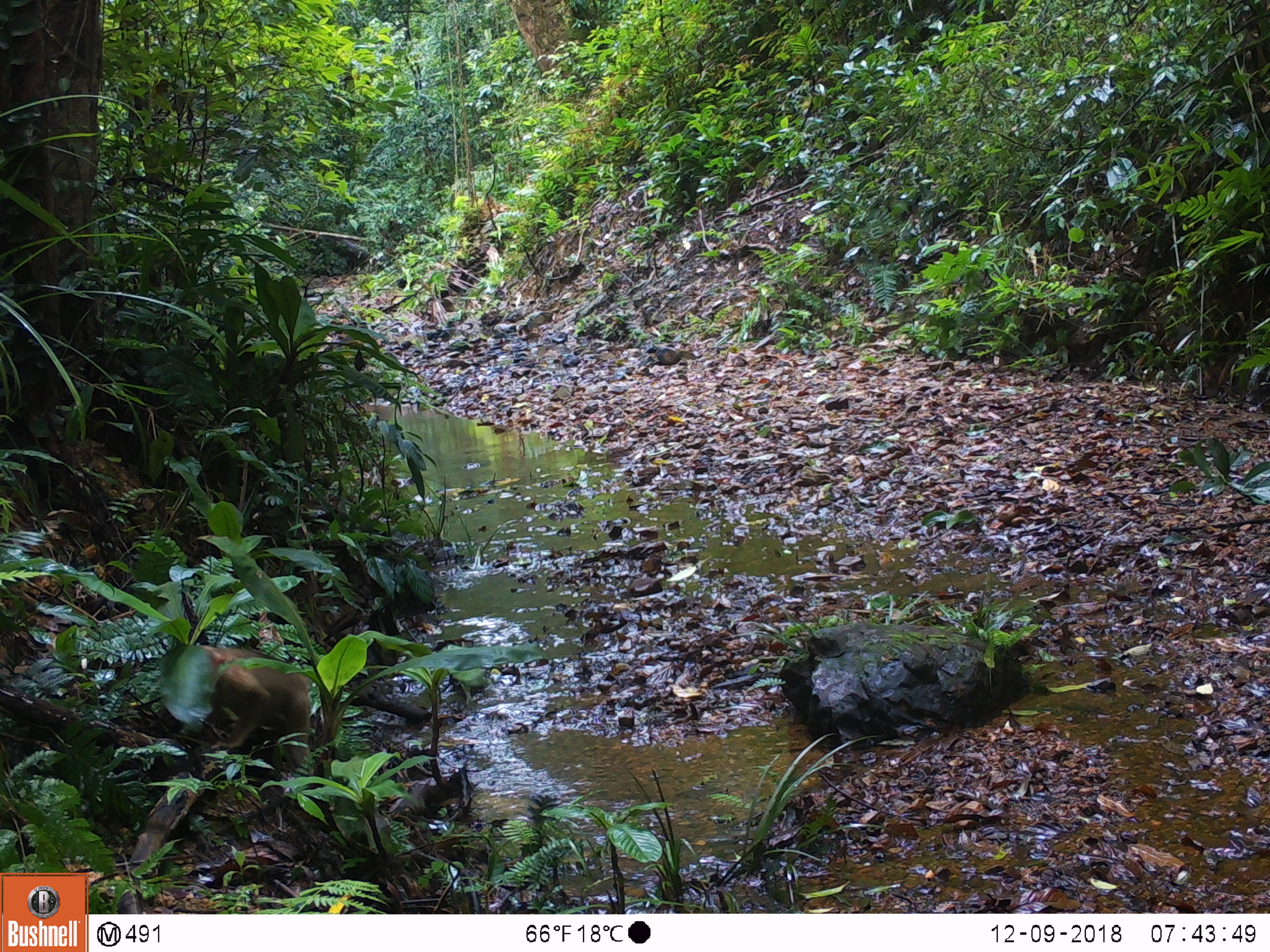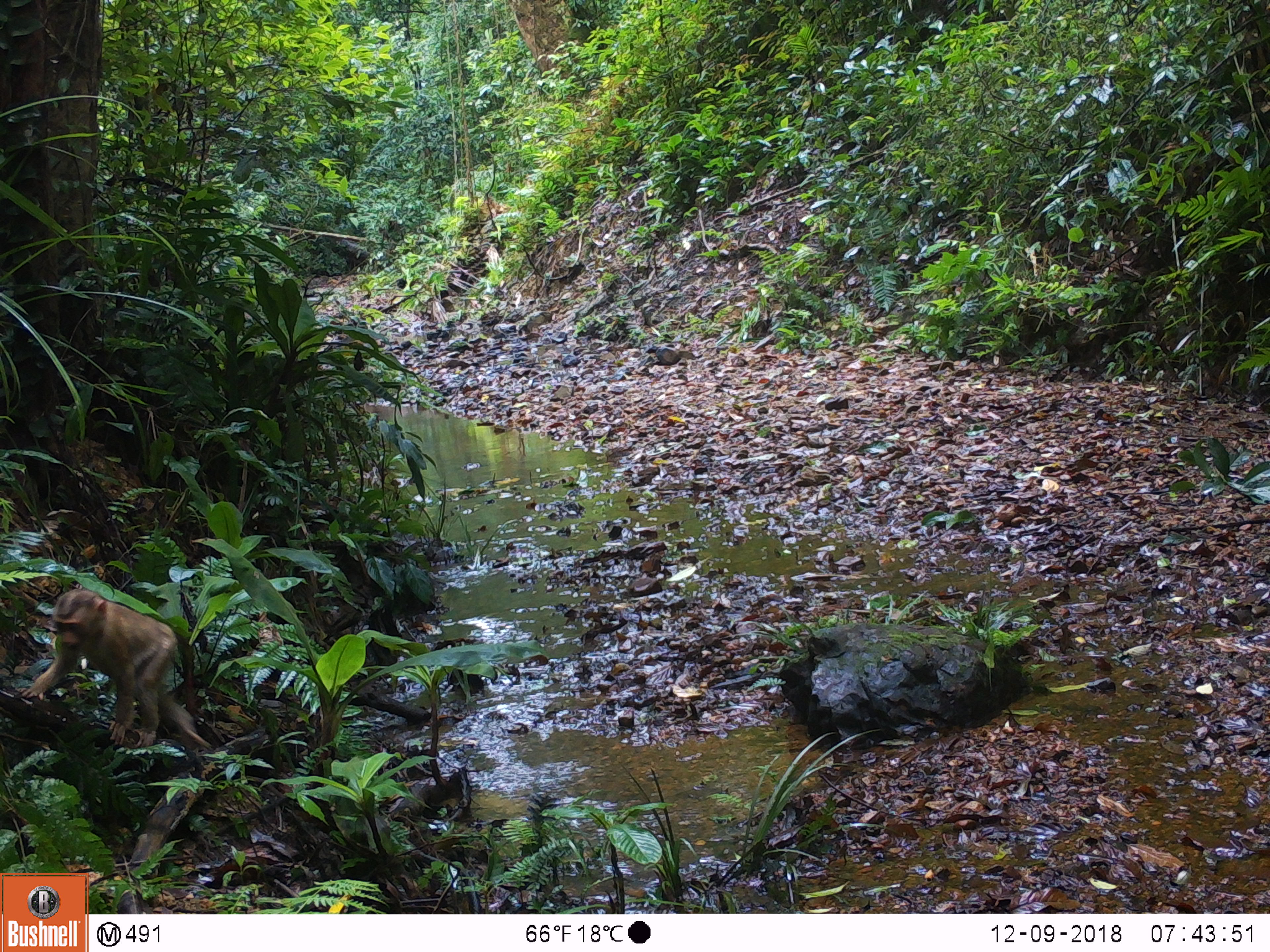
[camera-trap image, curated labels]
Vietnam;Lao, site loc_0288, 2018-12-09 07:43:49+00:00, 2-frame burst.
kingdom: Animalia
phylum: Chordata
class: Mammalia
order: Primates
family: Cercopithecidae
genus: Macaca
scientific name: Macaca nemestrina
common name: pig-tailed macaque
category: pig tailed macaque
Pig tailed macaque (pig-tailed macaque) (Macaca nemestrina). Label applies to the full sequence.